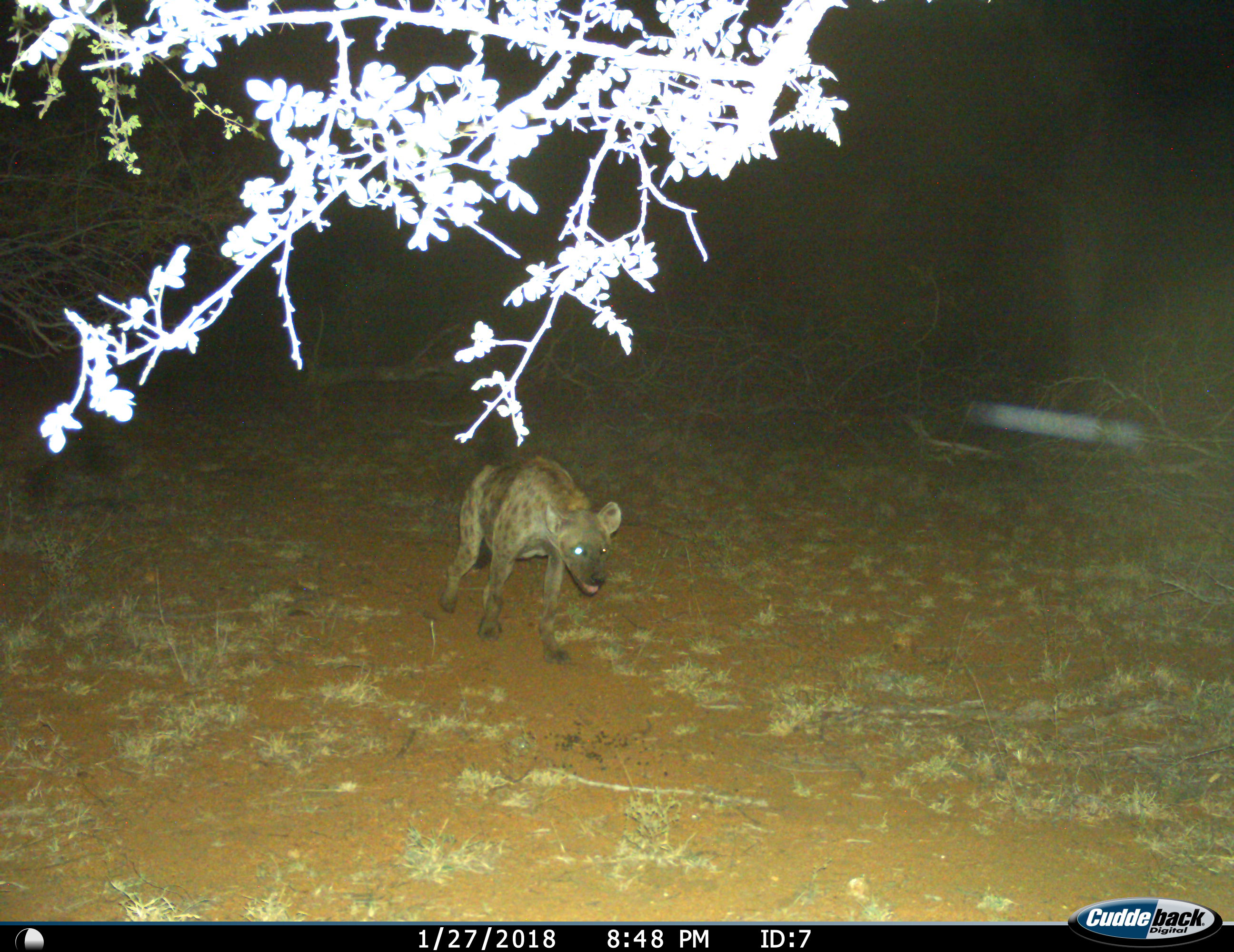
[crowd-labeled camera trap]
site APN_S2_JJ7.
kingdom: Animalia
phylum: Chordata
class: Mammalia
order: Carnivora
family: Hyaenidae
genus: Crocuta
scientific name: Crocuta crocuta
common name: spotted hyena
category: hyenaspotted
Hyenaspotted (spotted hyena) (Crocuta crocuta), count 1. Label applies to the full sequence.